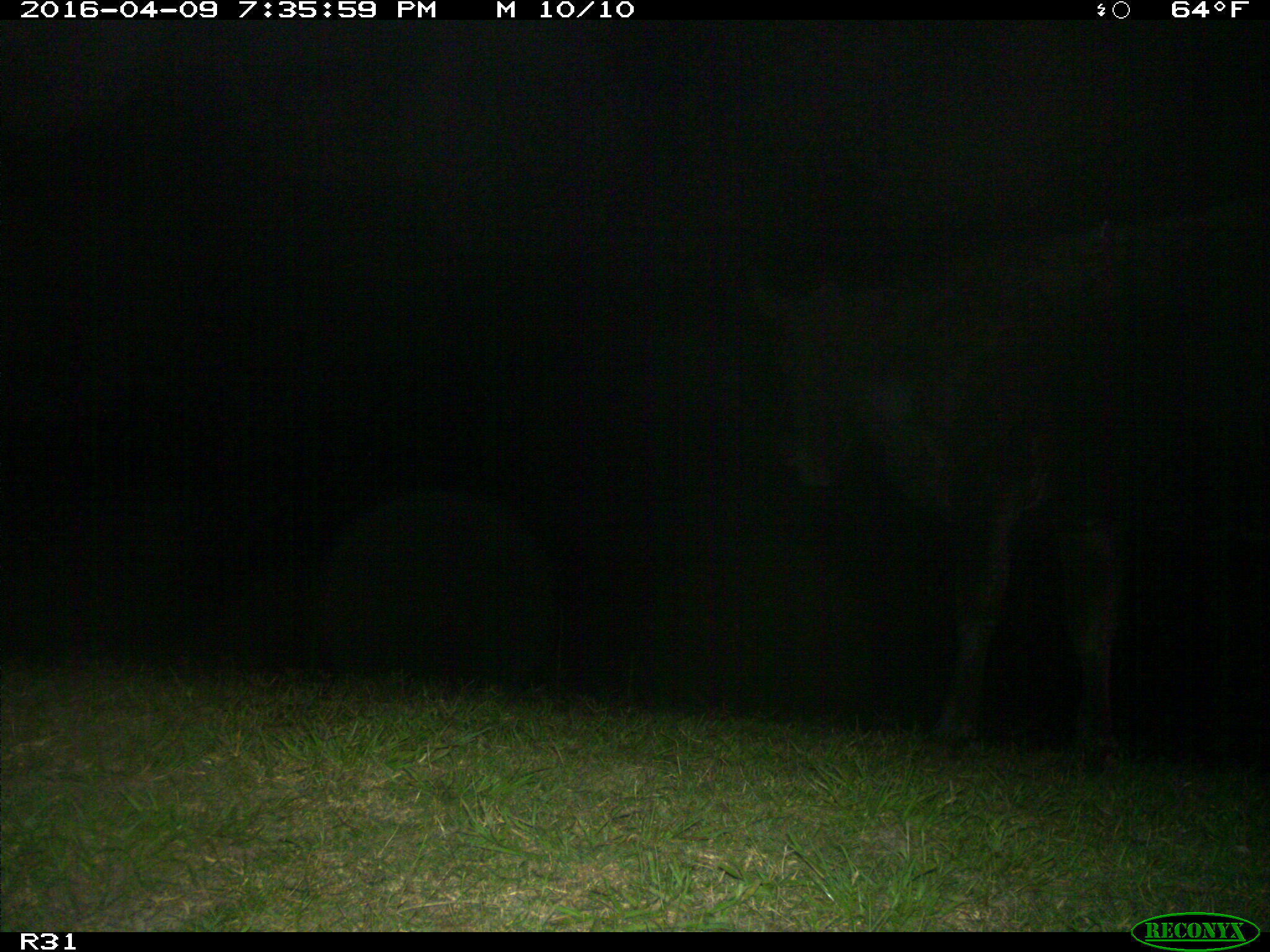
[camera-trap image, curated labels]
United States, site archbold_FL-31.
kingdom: Animalia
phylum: Chordata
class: Mammalia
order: Artiodactyla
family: Bovidae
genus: Bos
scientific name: Bos taurus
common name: domestic cow